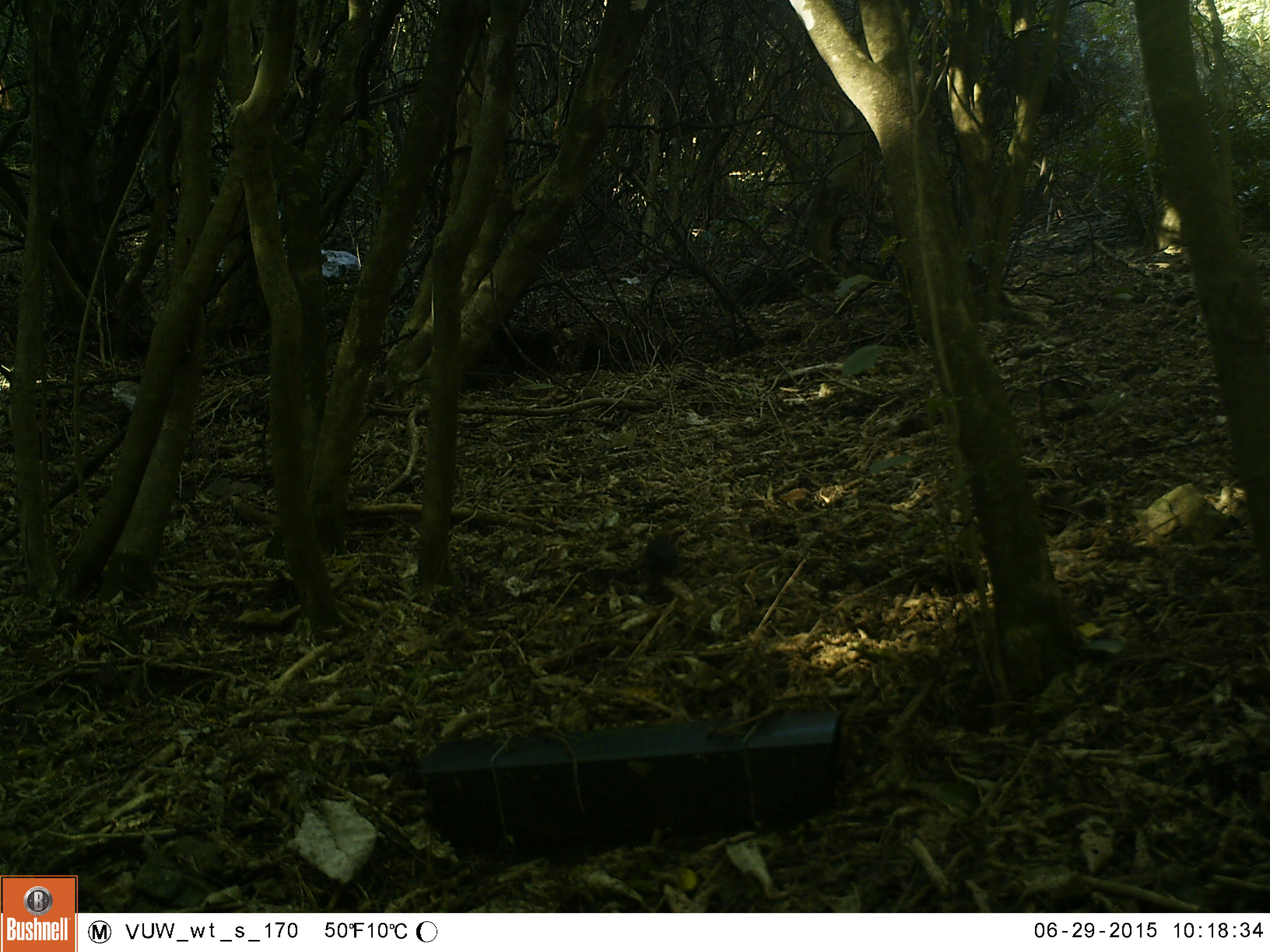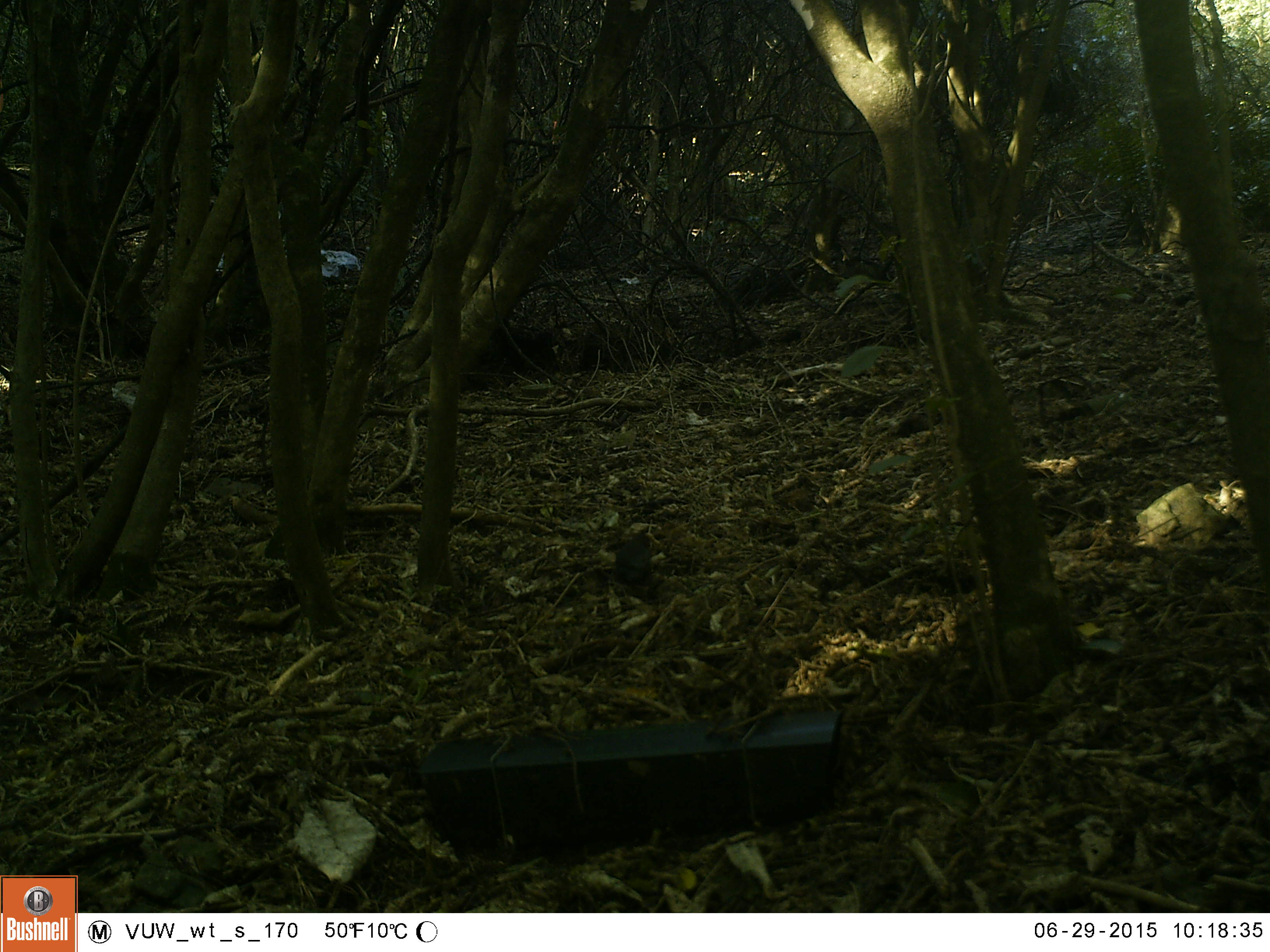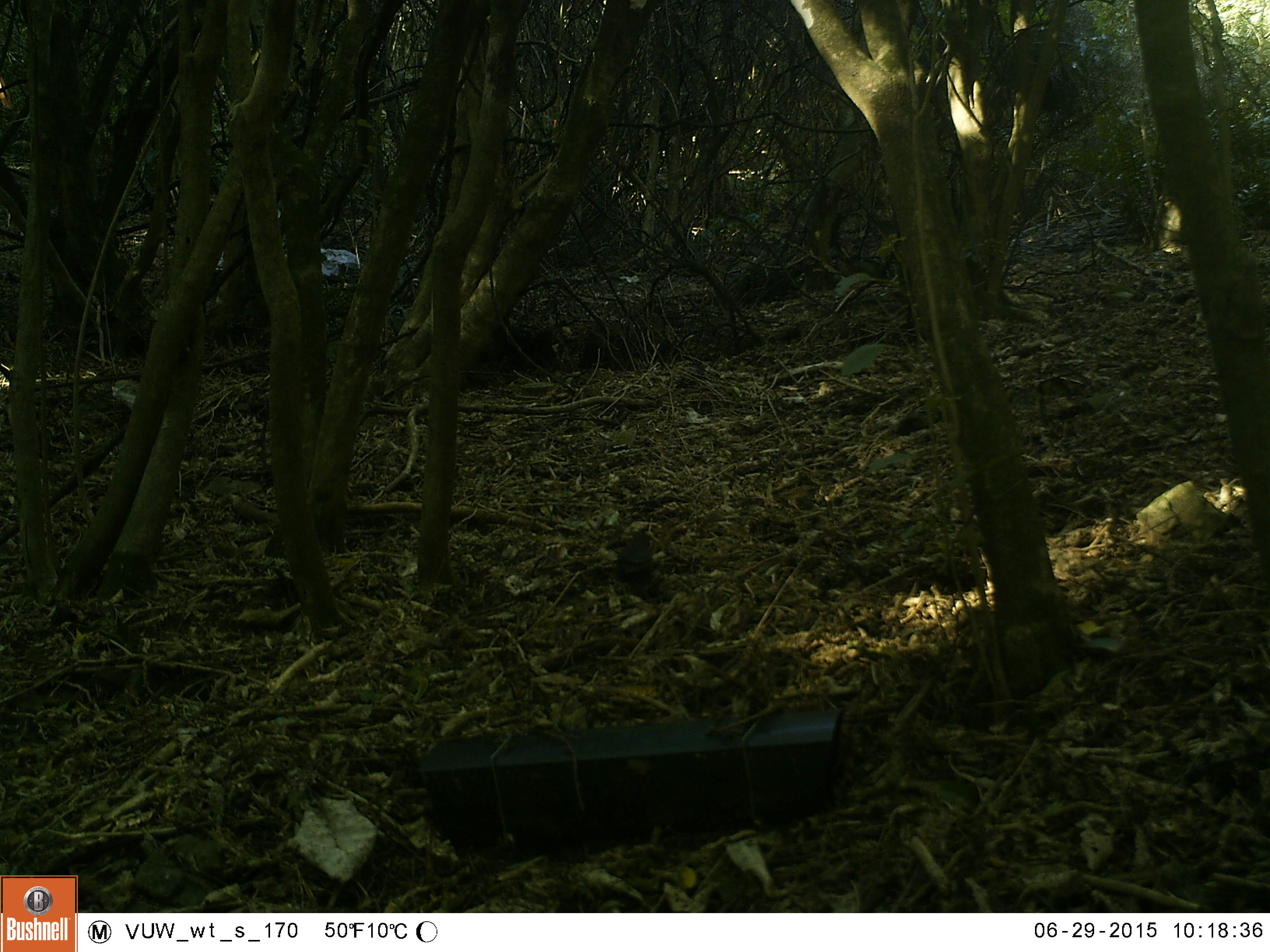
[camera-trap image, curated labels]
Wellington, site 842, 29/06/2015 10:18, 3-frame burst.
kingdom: Animalia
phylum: Chordata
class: Aves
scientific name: Aves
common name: bird